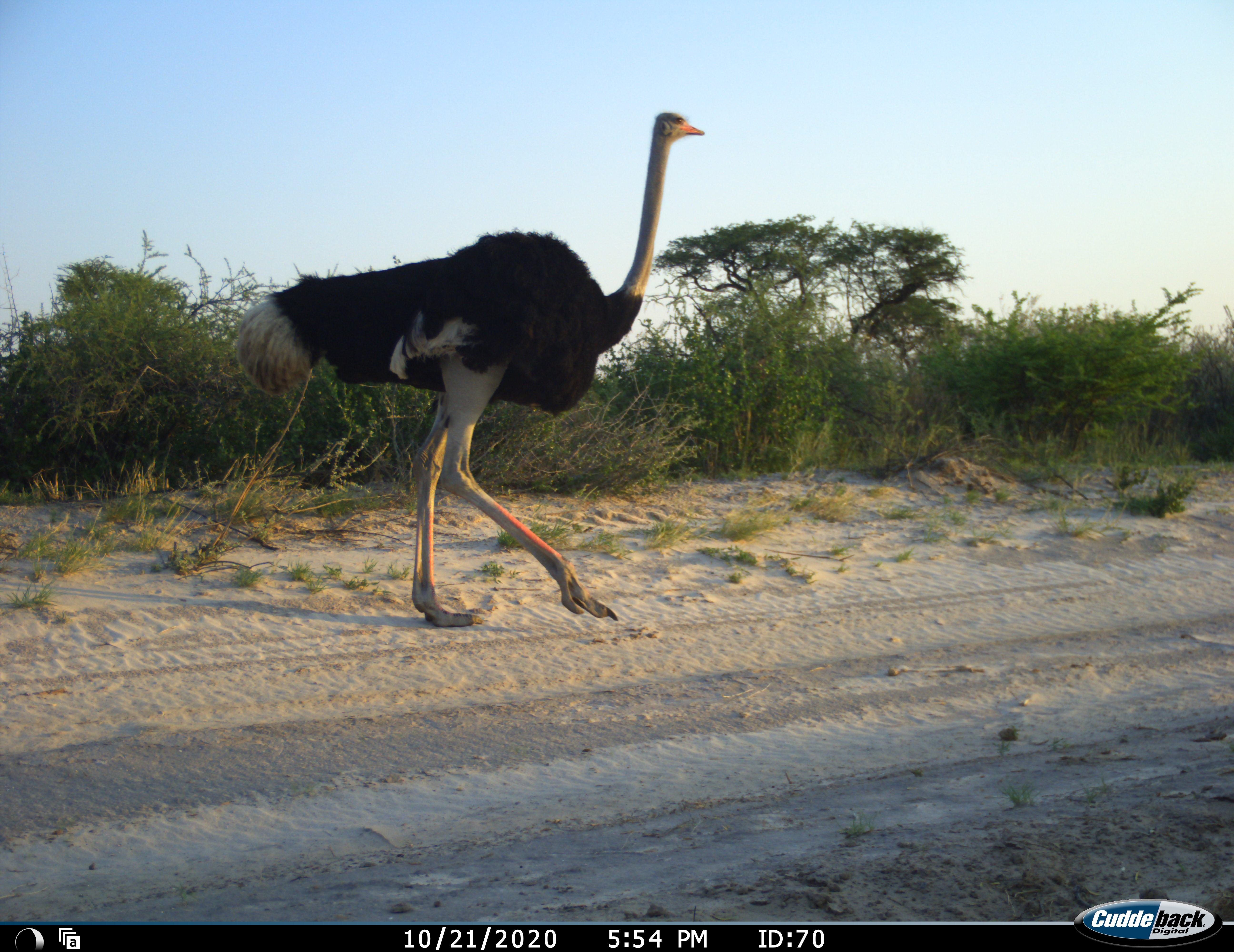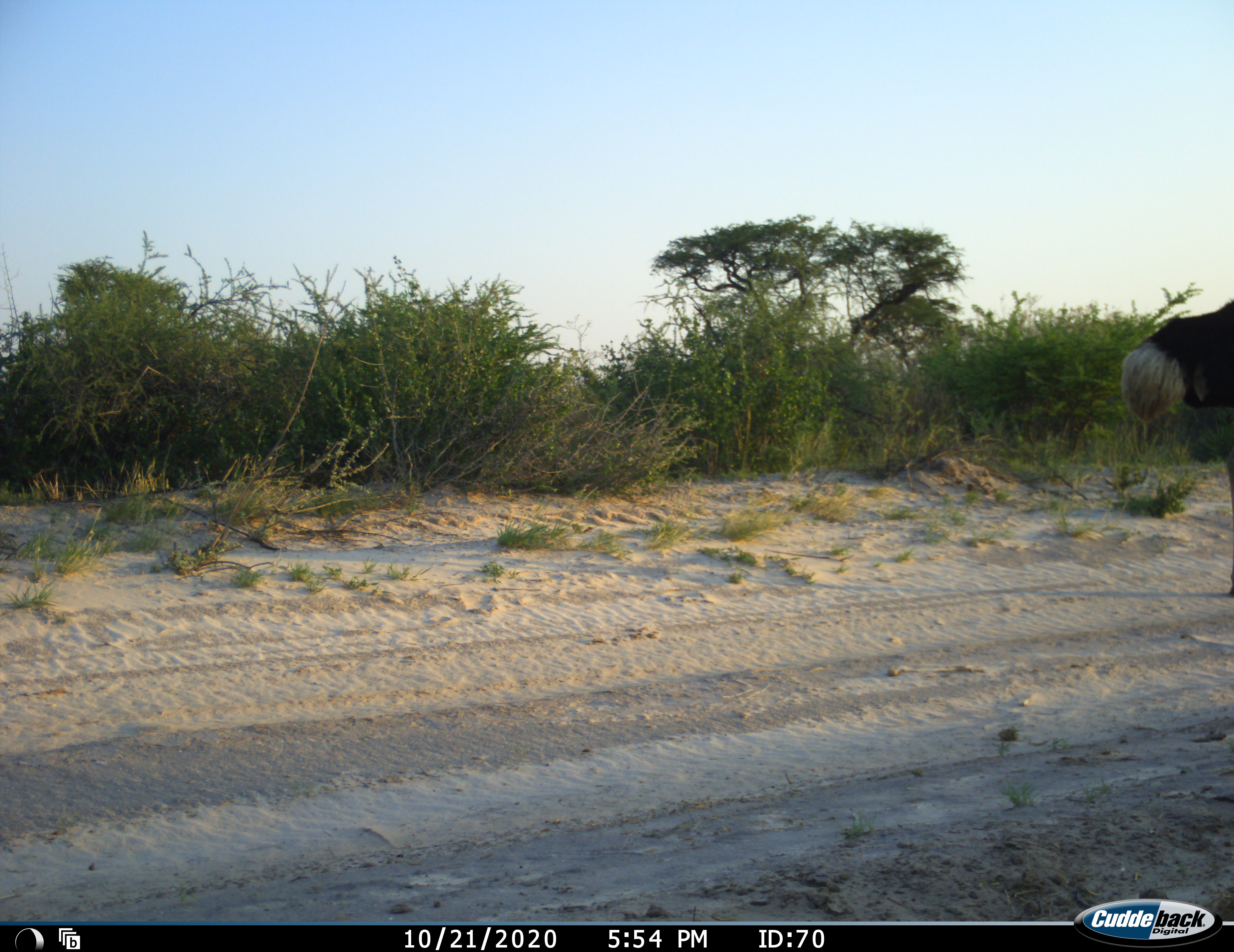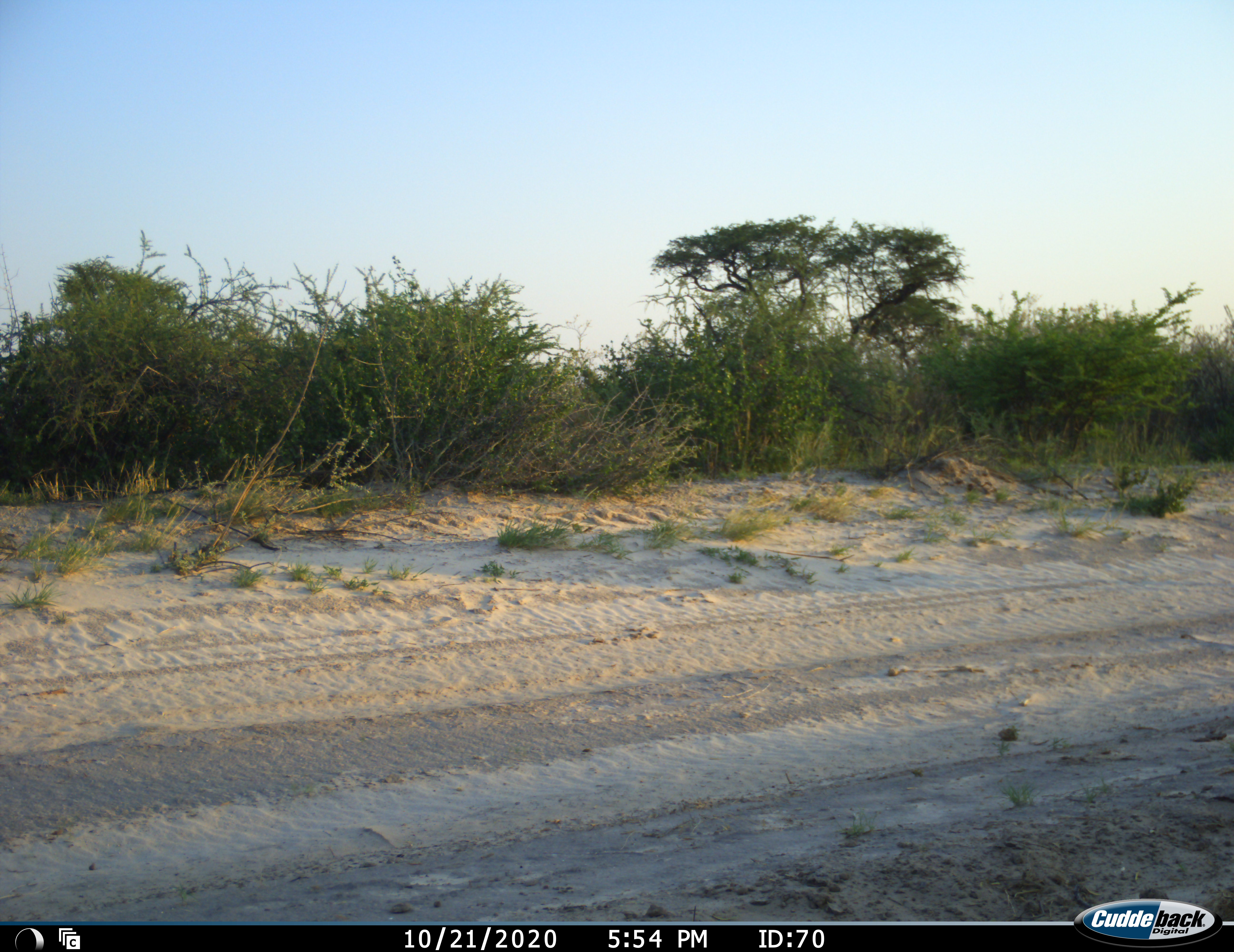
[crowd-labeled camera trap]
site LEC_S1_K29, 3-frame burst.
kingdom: Animalia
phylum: Chordata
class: Aves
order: Struthioniformes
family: Struthionidae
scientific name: Struthionidae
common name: ostrich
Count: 1.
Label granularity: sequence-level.